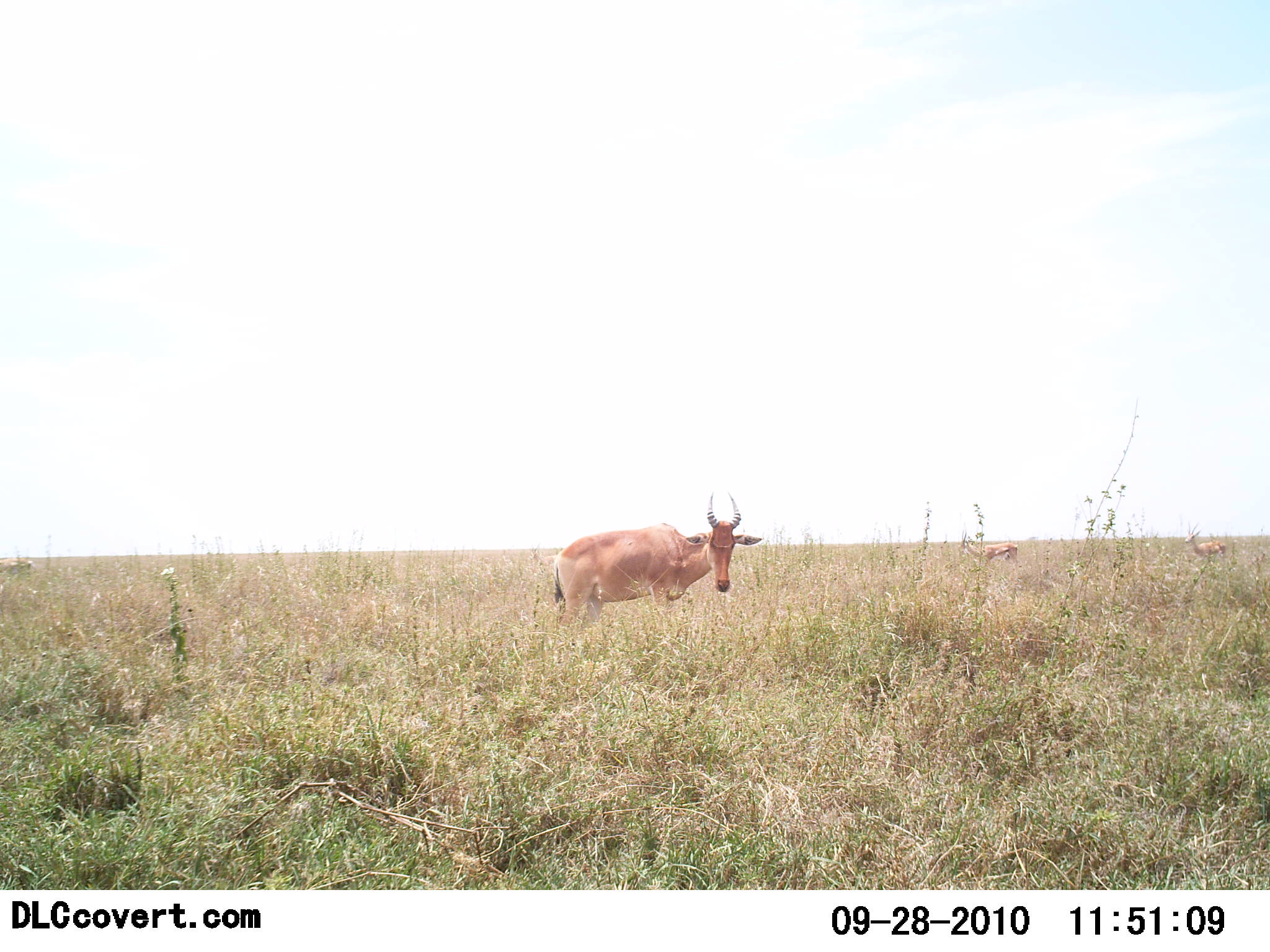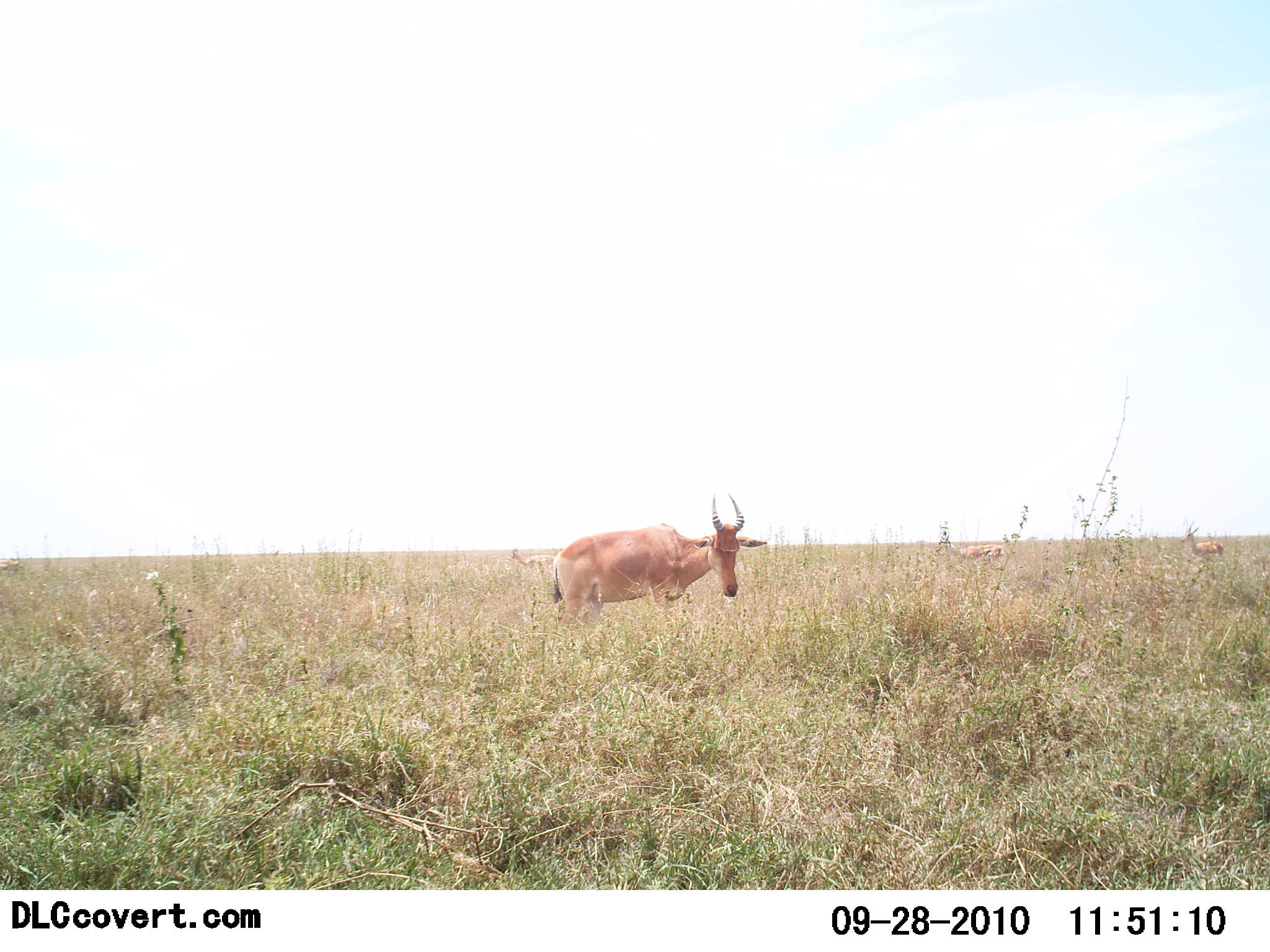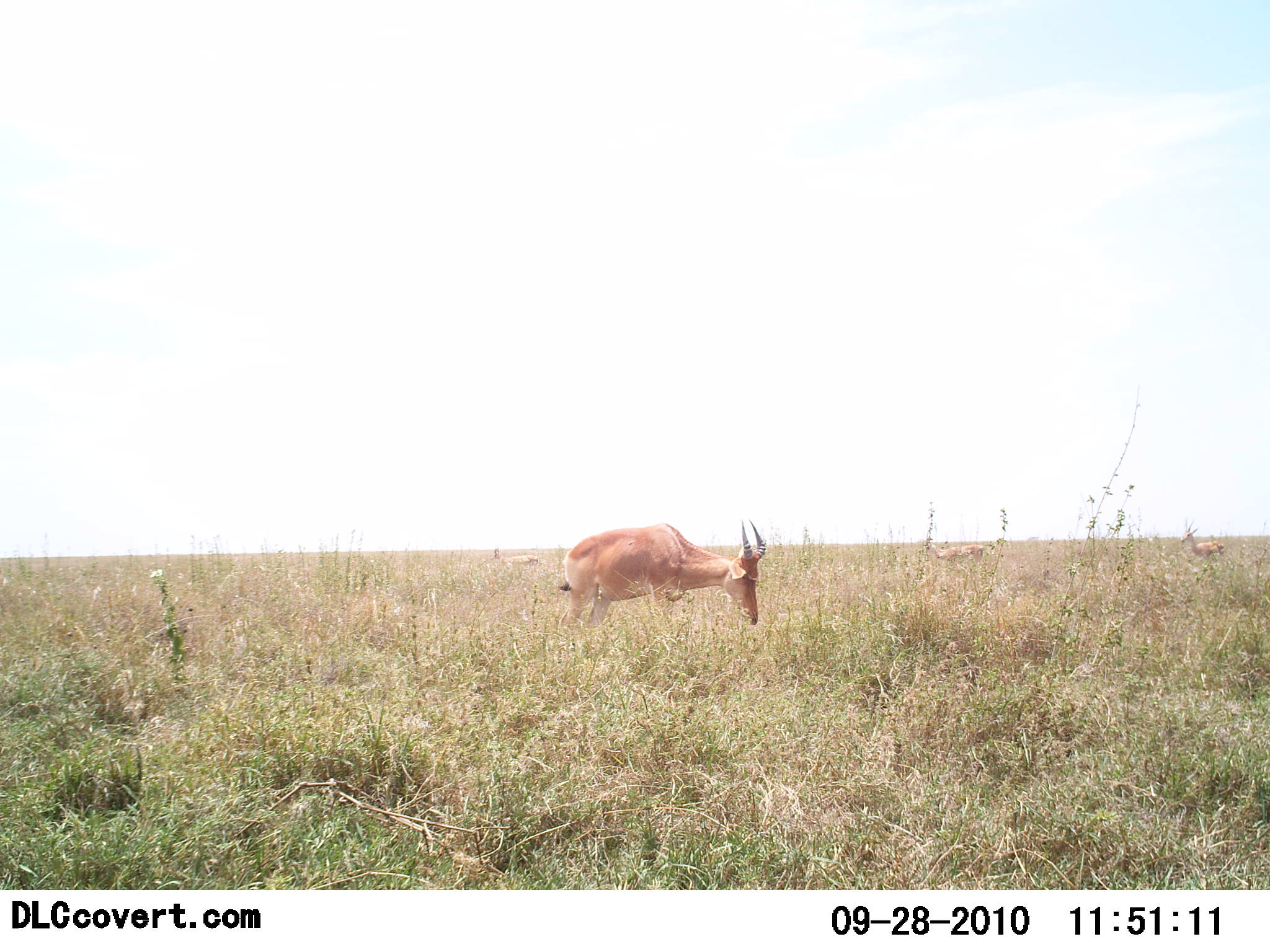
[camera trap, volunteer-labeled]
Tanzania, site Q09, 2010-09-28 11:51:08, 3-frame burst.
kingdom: Animalia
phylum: Chordata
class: Mammalia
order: Artiodactyla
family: Bovidae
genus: Alcelaphus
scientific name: Alcelaphus buselaphus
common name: hartebeest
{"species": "hartebeest (Alcelaphus buselaphus)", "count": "1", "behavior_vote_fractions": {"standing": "88%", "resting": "0%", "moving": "24%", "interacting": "0%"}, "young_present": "0%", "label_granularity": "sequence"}